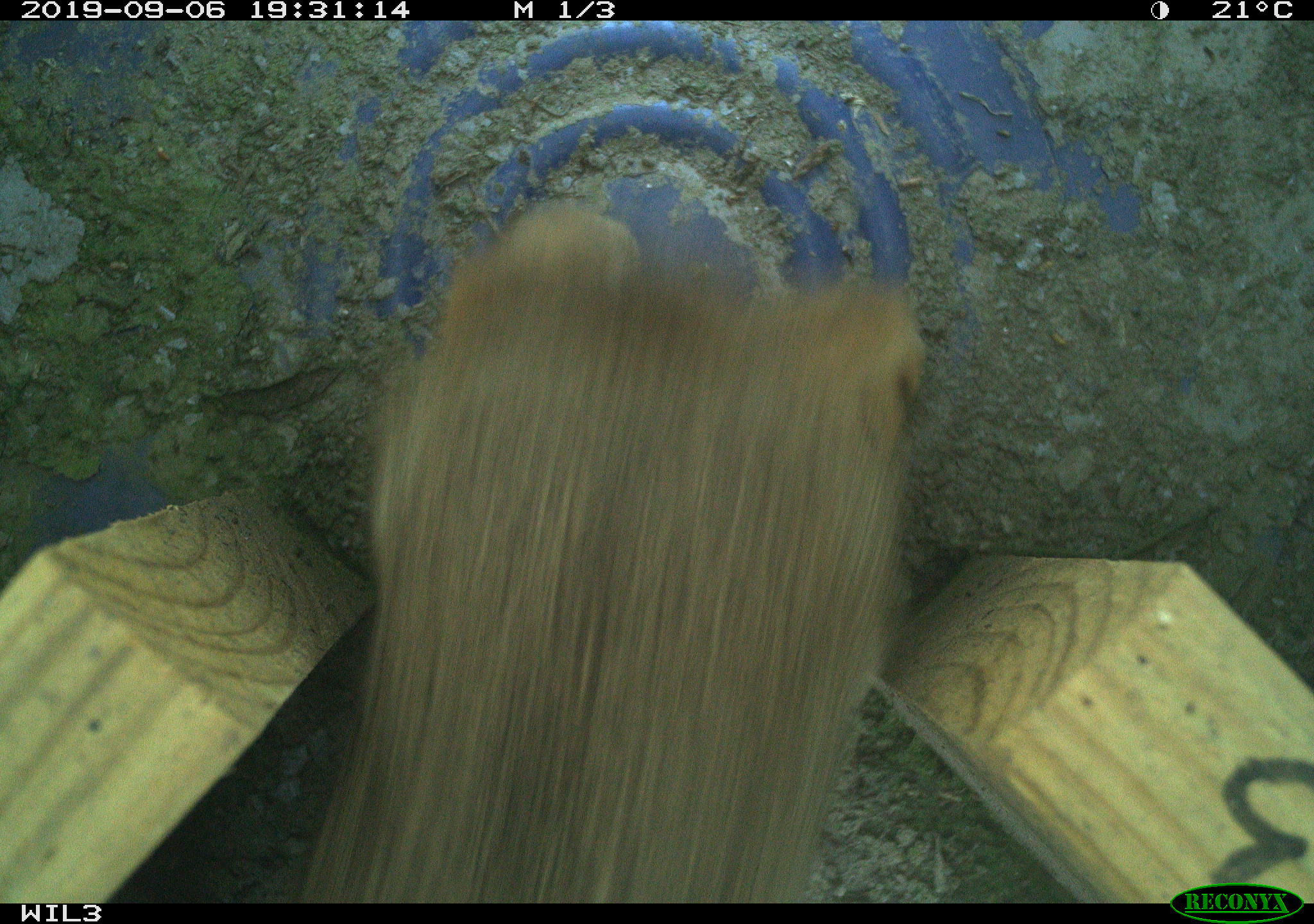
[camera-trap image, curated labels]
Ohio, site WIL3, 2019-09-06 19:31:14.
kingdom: Animalia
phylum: Chordata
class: Mammalia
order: Lagomorpha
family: Leporidae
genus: Sylvilagus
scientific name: Sylvilagus floridanus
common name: eastern cottontail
Eastern cottontail (Sylvilagus floridanus).